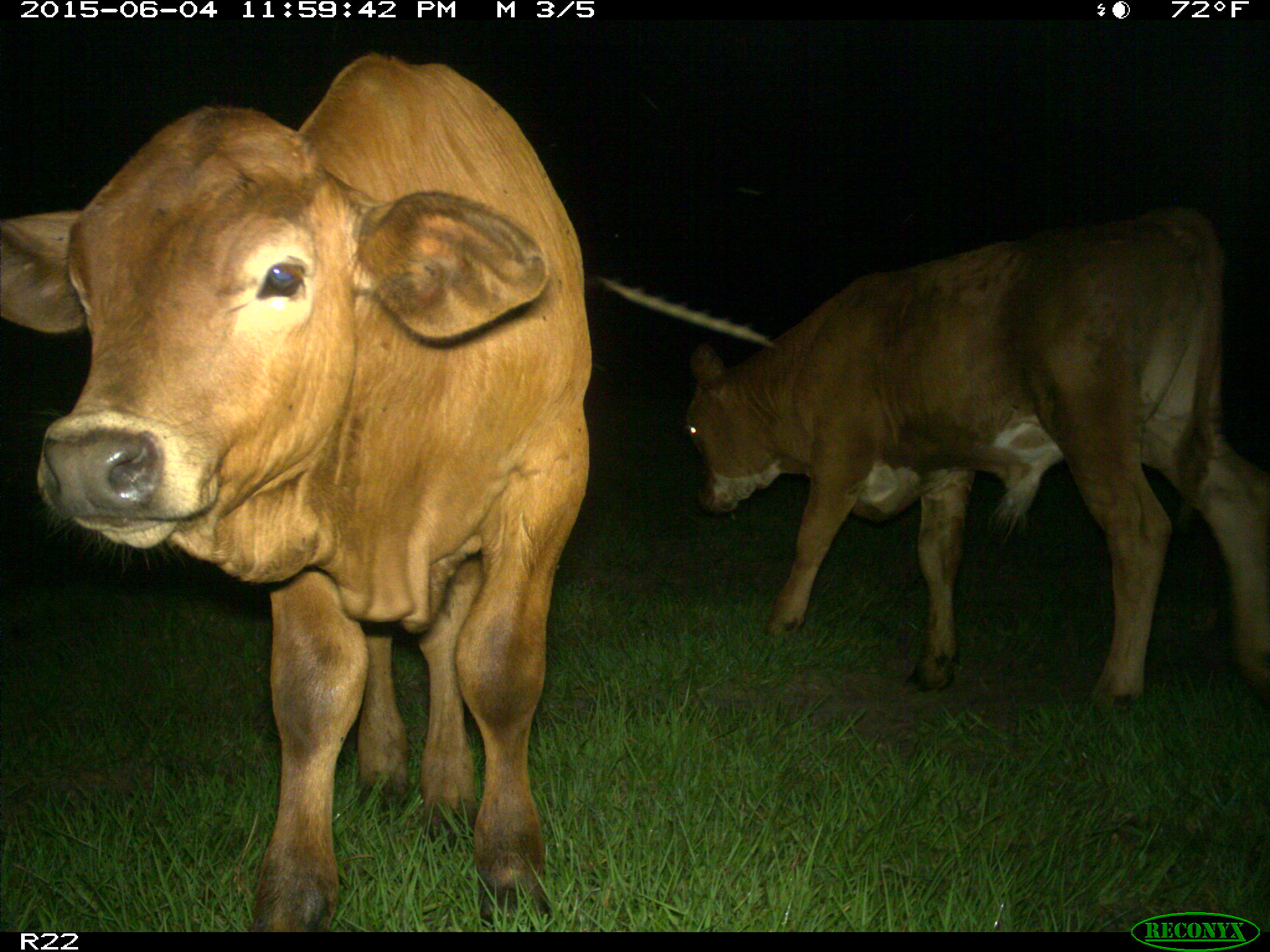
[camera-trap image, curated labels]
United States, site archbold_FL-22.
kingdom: Animalia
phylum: Chordata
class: Mammalia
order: Artiodactyla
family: Bovidae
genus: Bos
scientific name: Bos taurus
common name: domestic cow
Bos taurus (domestic cow).